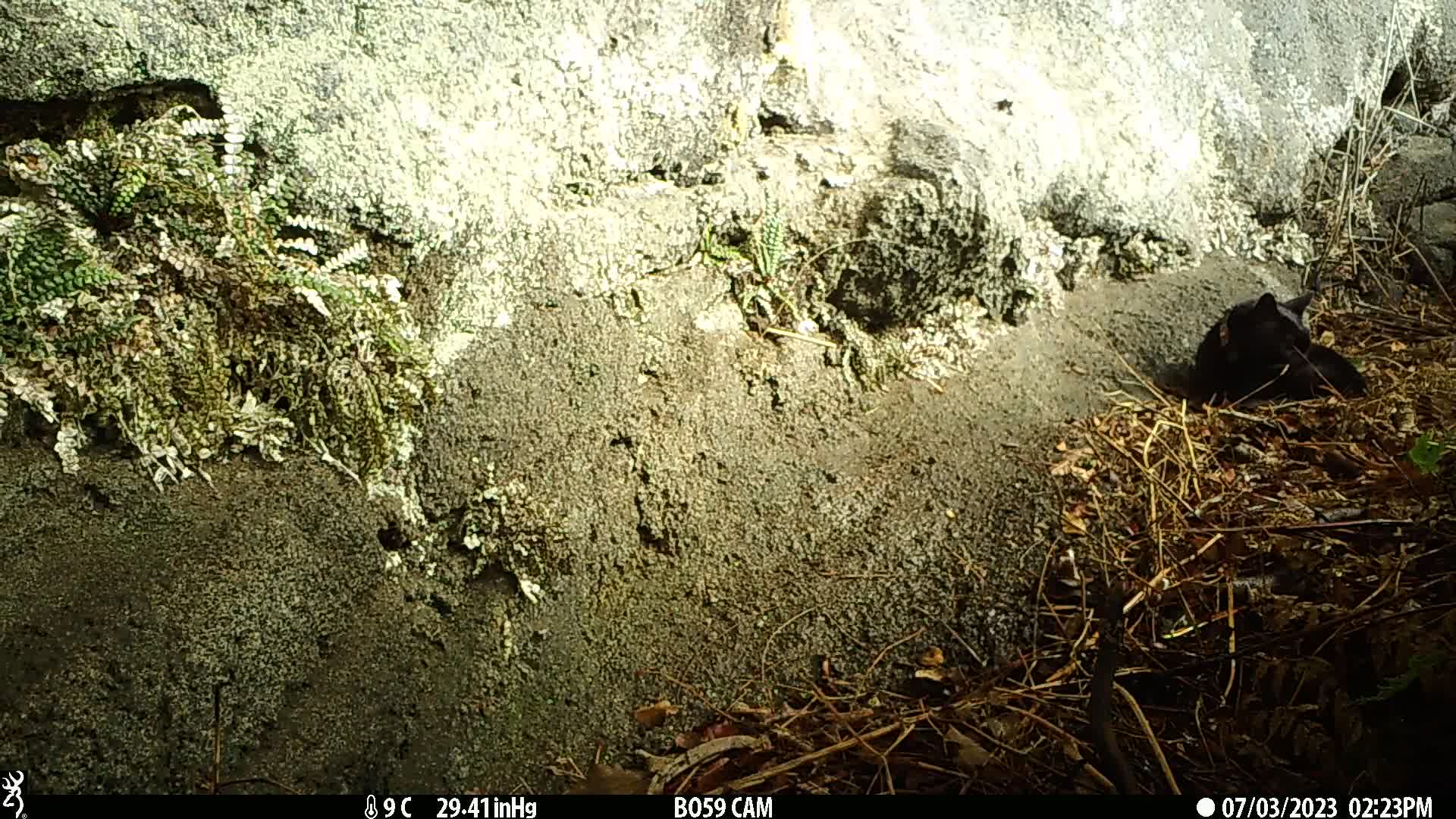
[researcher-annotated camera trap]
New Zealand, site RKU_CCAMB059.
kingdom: Animalia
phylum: Chordata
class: Mammalia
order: Carnivora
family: Felidae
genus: Felis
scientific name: Felis catus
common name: domestic cat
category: cat